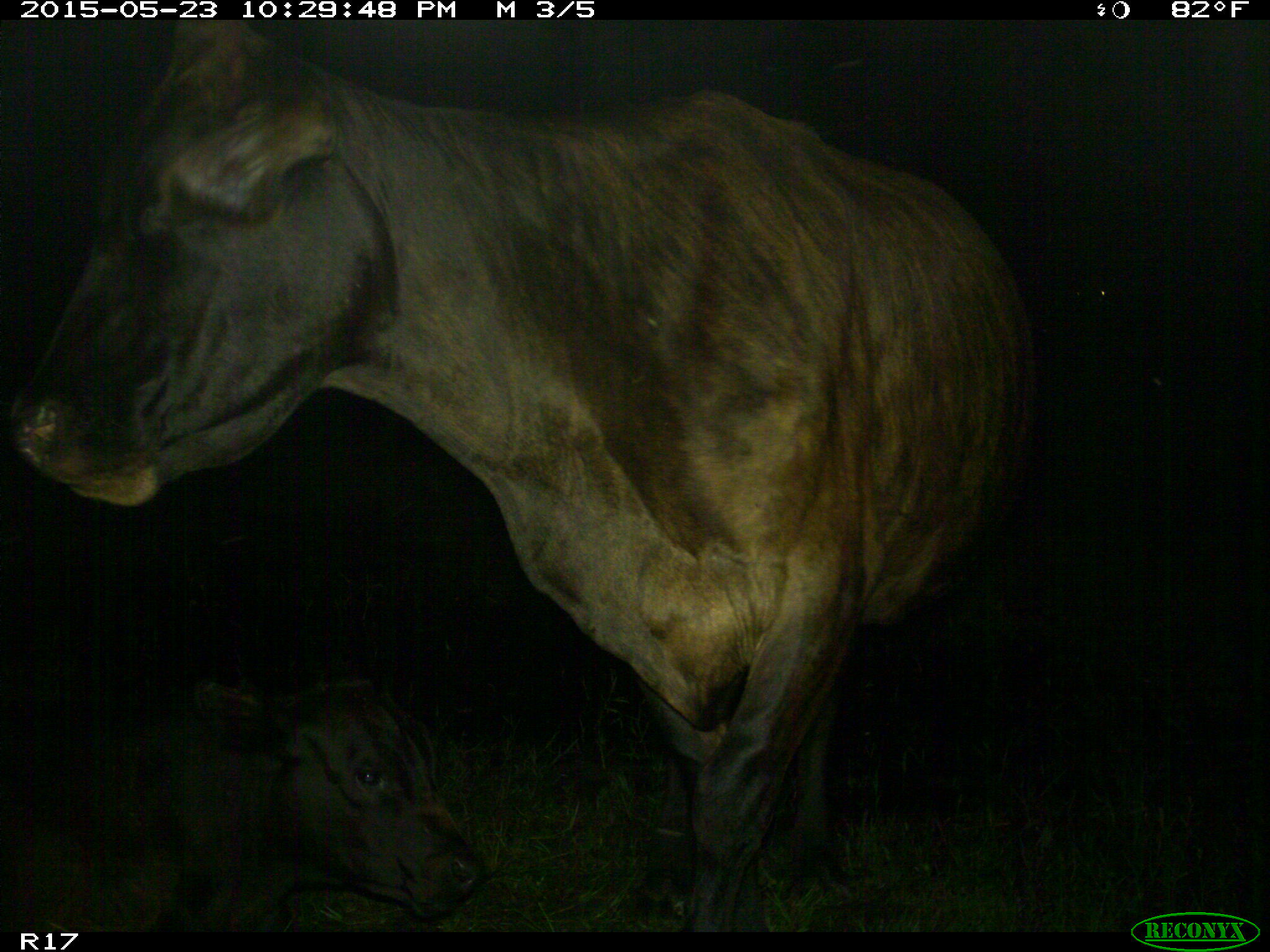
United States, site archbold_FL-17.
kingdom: Animalia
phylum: Chordata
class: Mammalia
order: Artiodactyla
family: Bovidae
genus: Bos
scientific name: Bos taurus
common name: domestic cow